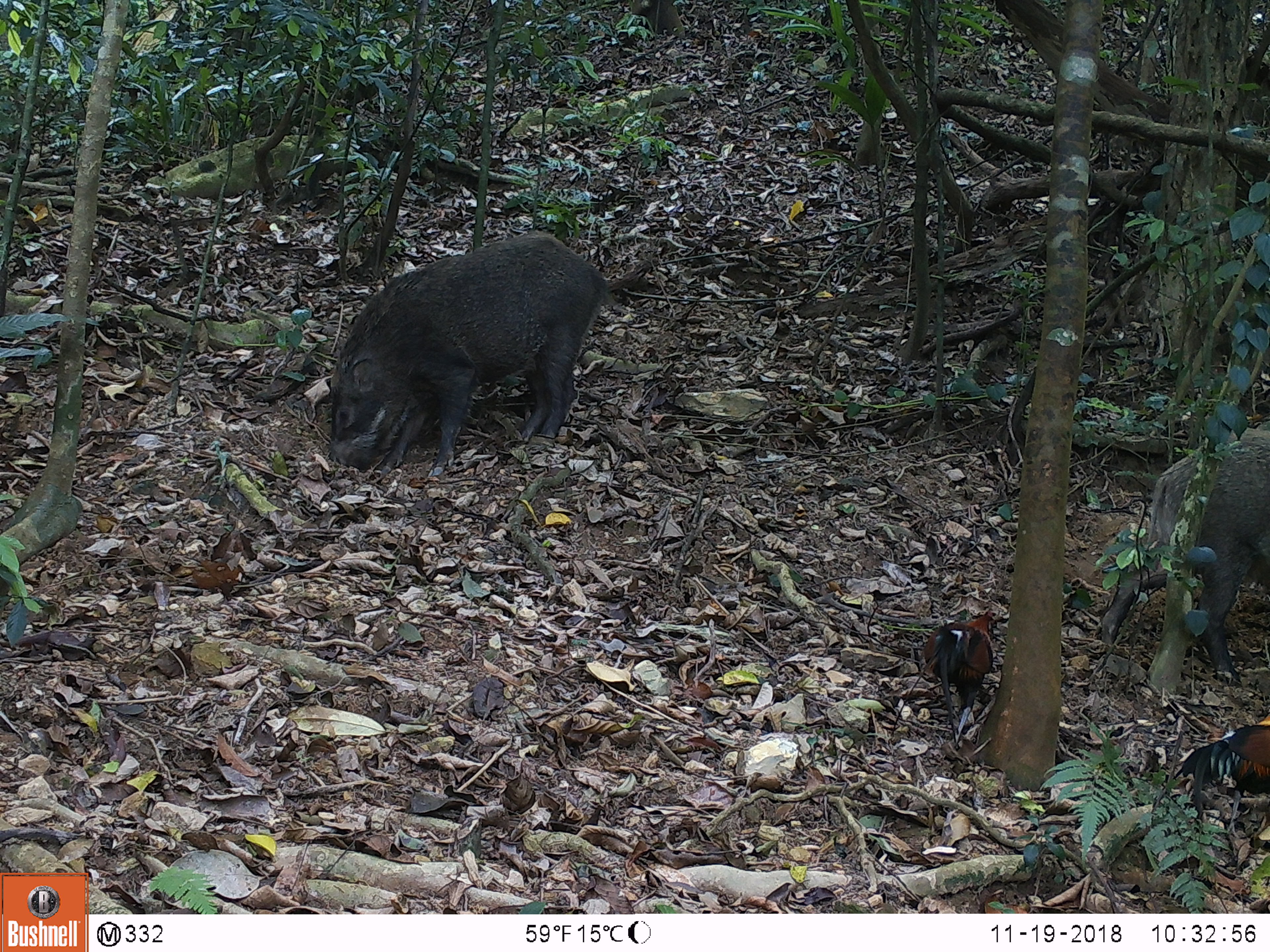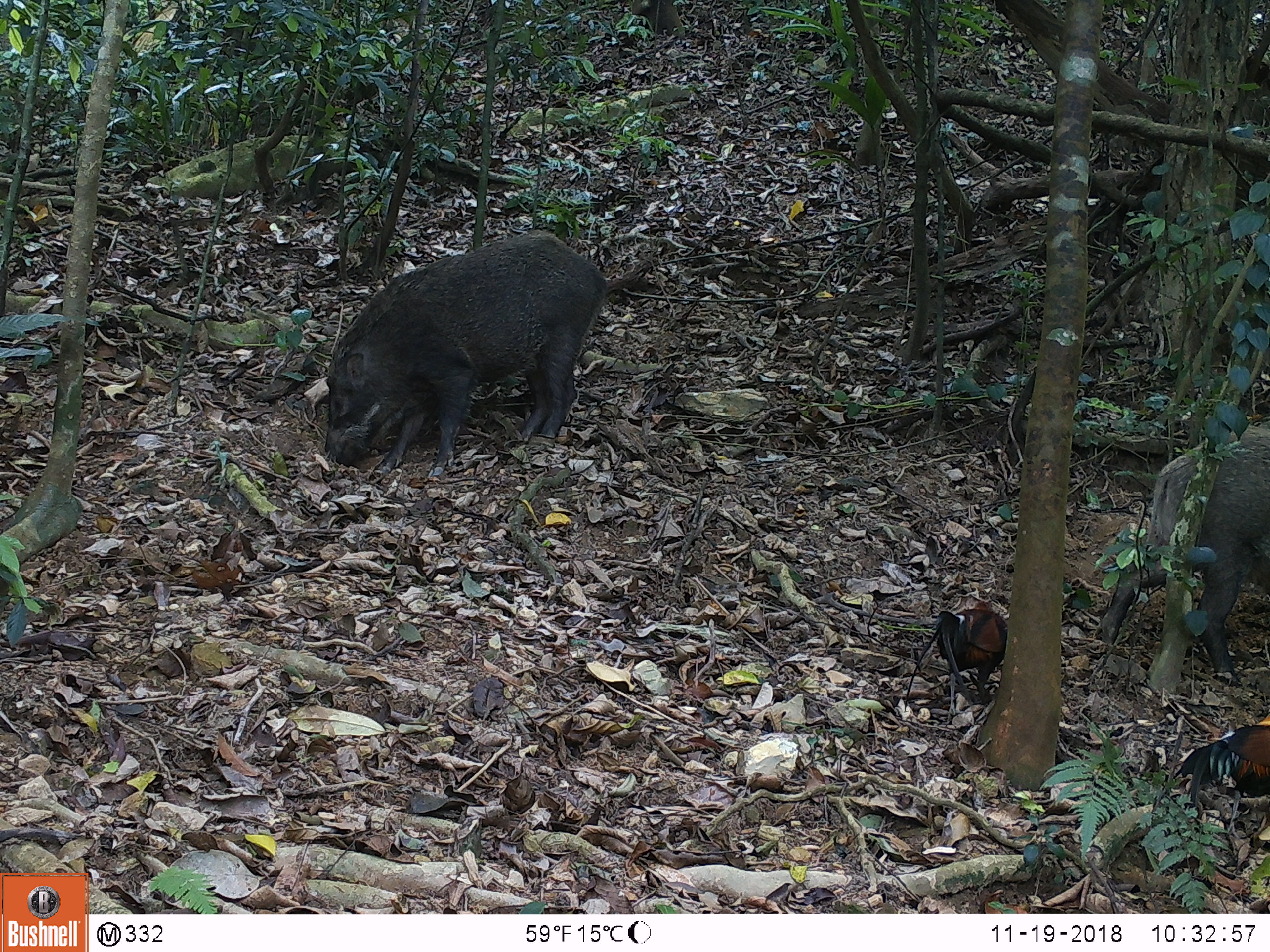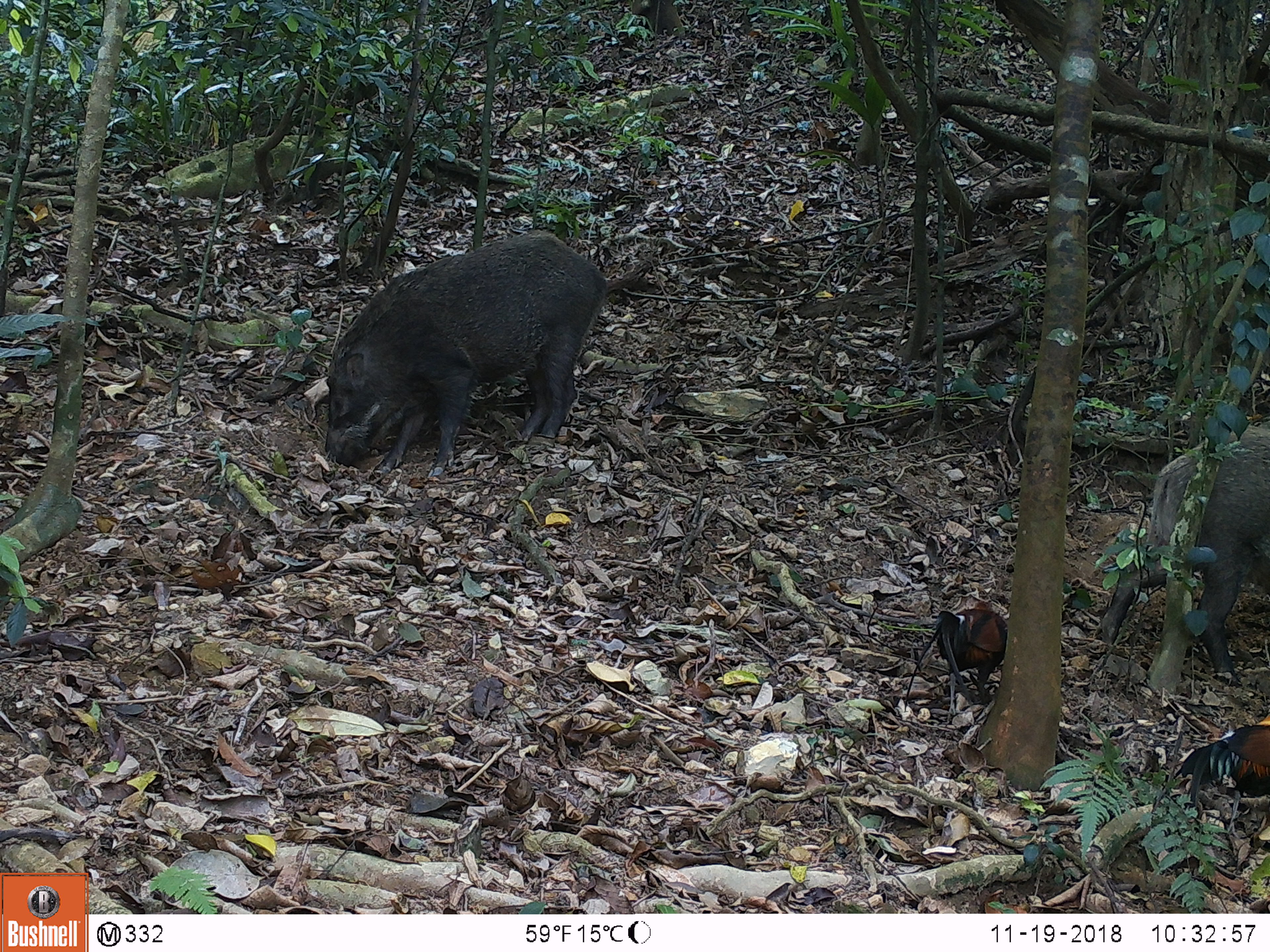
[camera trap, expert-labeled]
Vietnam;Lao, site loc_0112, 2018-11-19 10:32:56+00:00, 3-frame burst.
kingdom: Animalia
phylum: Chordata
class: Mammalia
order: Artiodactyla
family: Suidae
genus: Sus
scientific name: Sus scrofa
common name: eurasian wild pig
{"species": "eurasian wild pig (Sus scrofa)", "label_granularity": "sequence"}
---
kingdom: Animalia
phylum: Chordata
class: Aves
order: Galliformes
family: Phasianidae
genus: Gallus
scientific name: Gallus gallus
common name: red junglefowl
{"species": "red junglefowl (Gallus gallus)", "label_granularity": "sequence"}